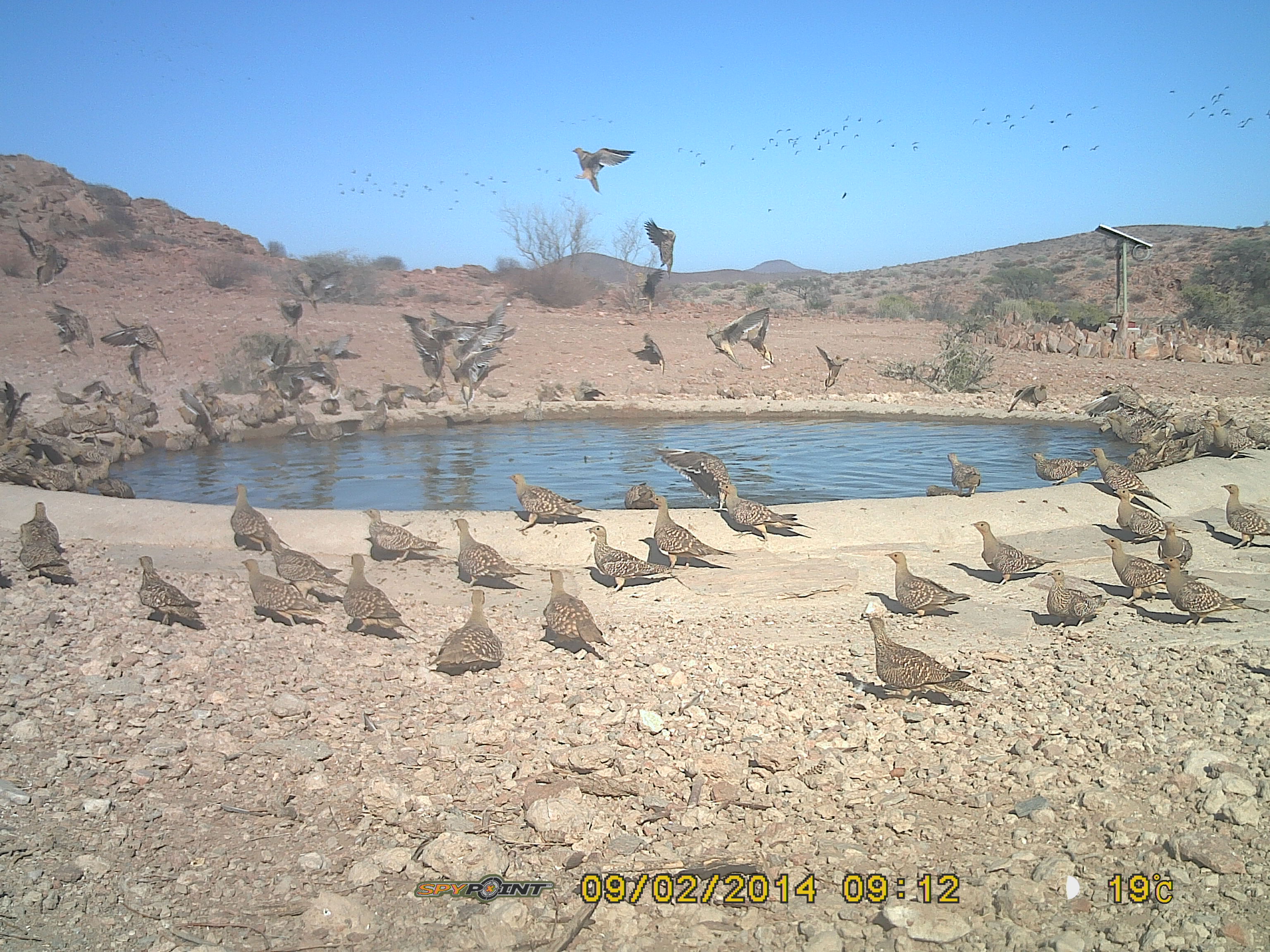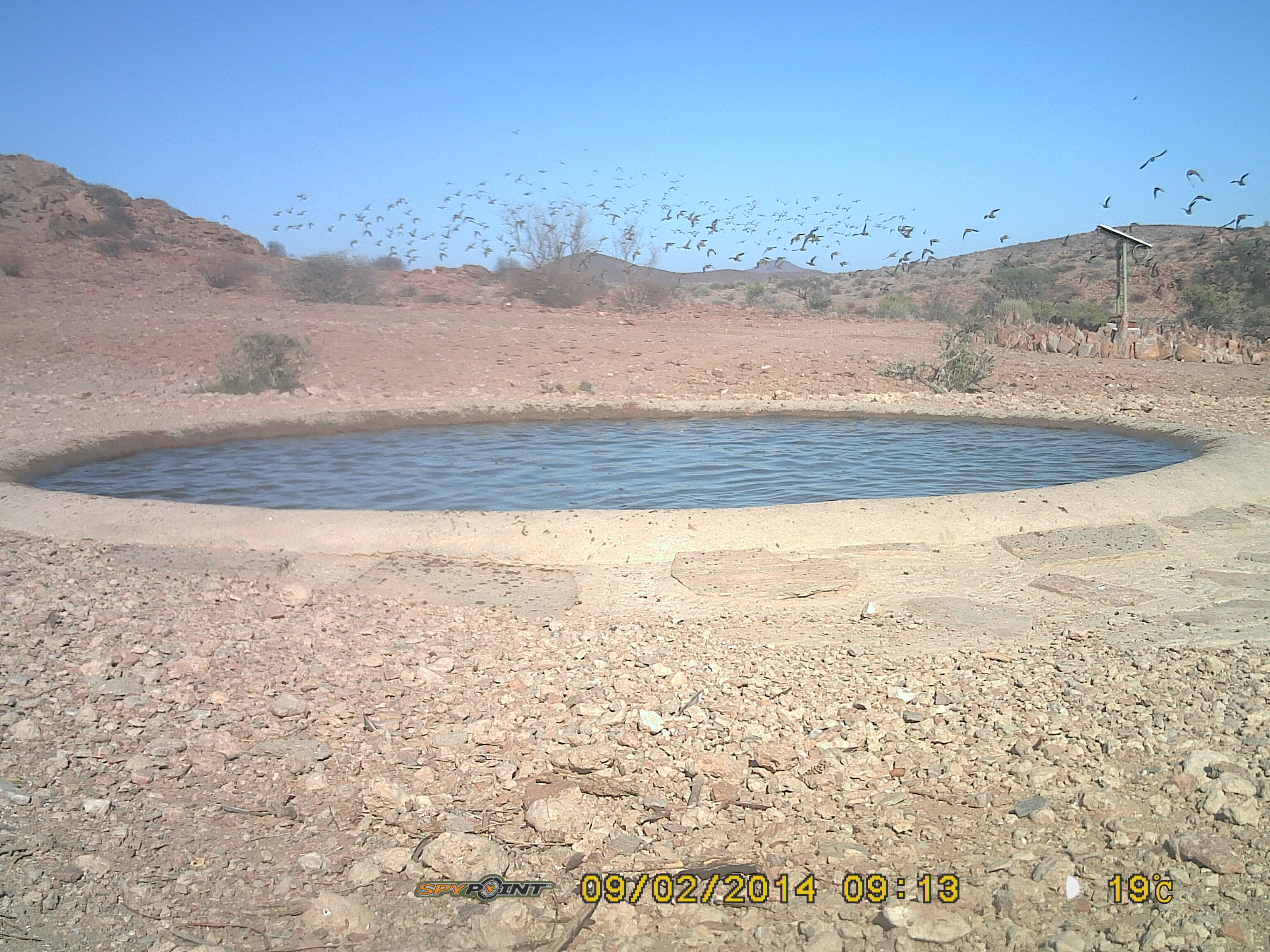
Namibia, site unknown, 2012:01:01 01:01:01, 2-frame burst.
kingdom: Animalia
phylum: Chordata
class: Aves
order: Pterocliformes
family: Pteroclidae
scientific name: Pteroclidae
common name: sandgrouse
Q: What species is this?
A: Pteroclidae (sandgrouse).